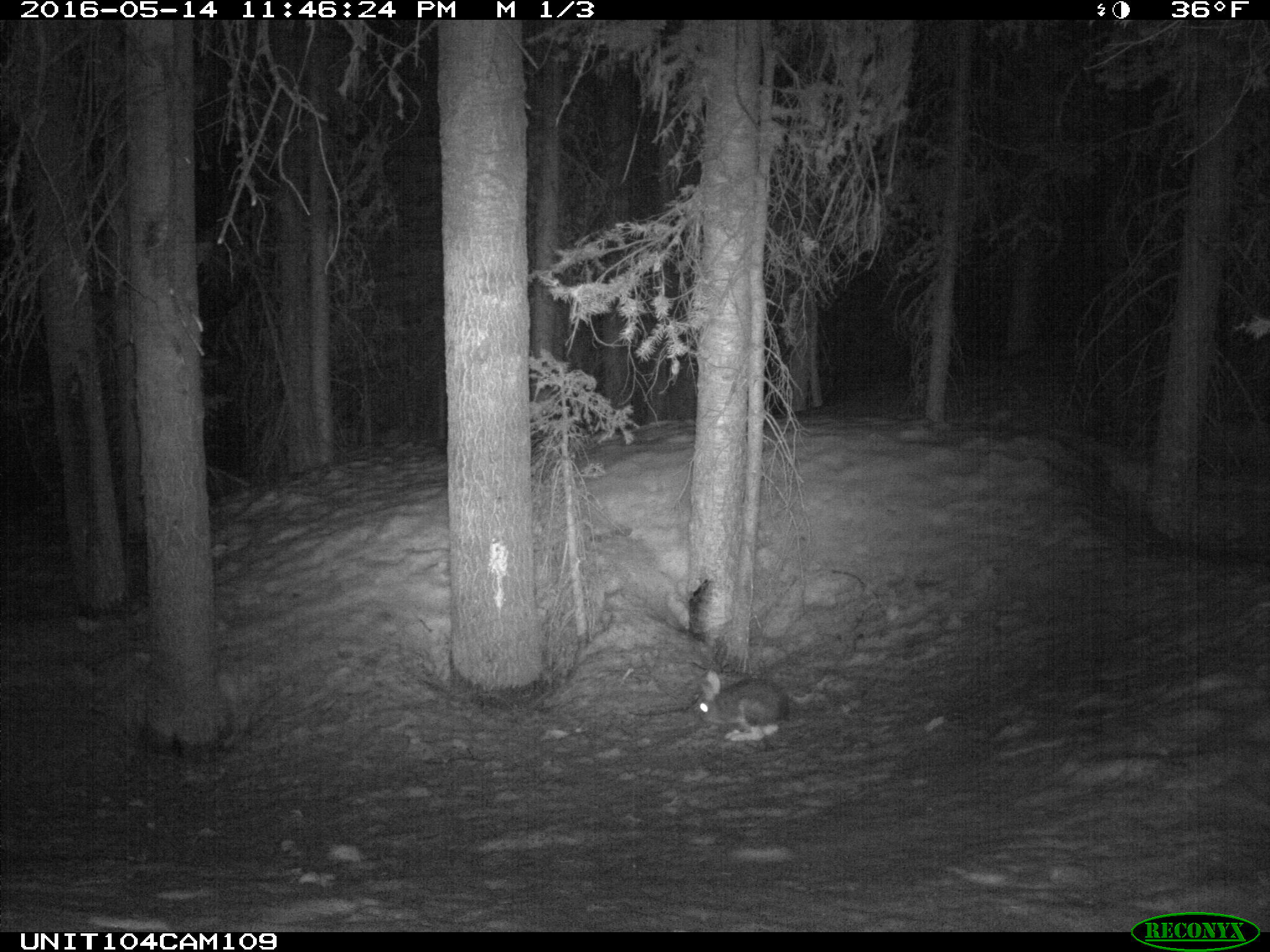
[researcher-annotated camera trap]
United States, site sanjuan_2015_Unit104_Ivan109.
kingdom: Animalia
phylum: Chordata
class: Mammalia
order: Lagomorpha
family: Leporidae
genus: Lepus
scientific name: Lepus americanus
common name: snowshoe hare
Lepus americanus (snowshoe hare).